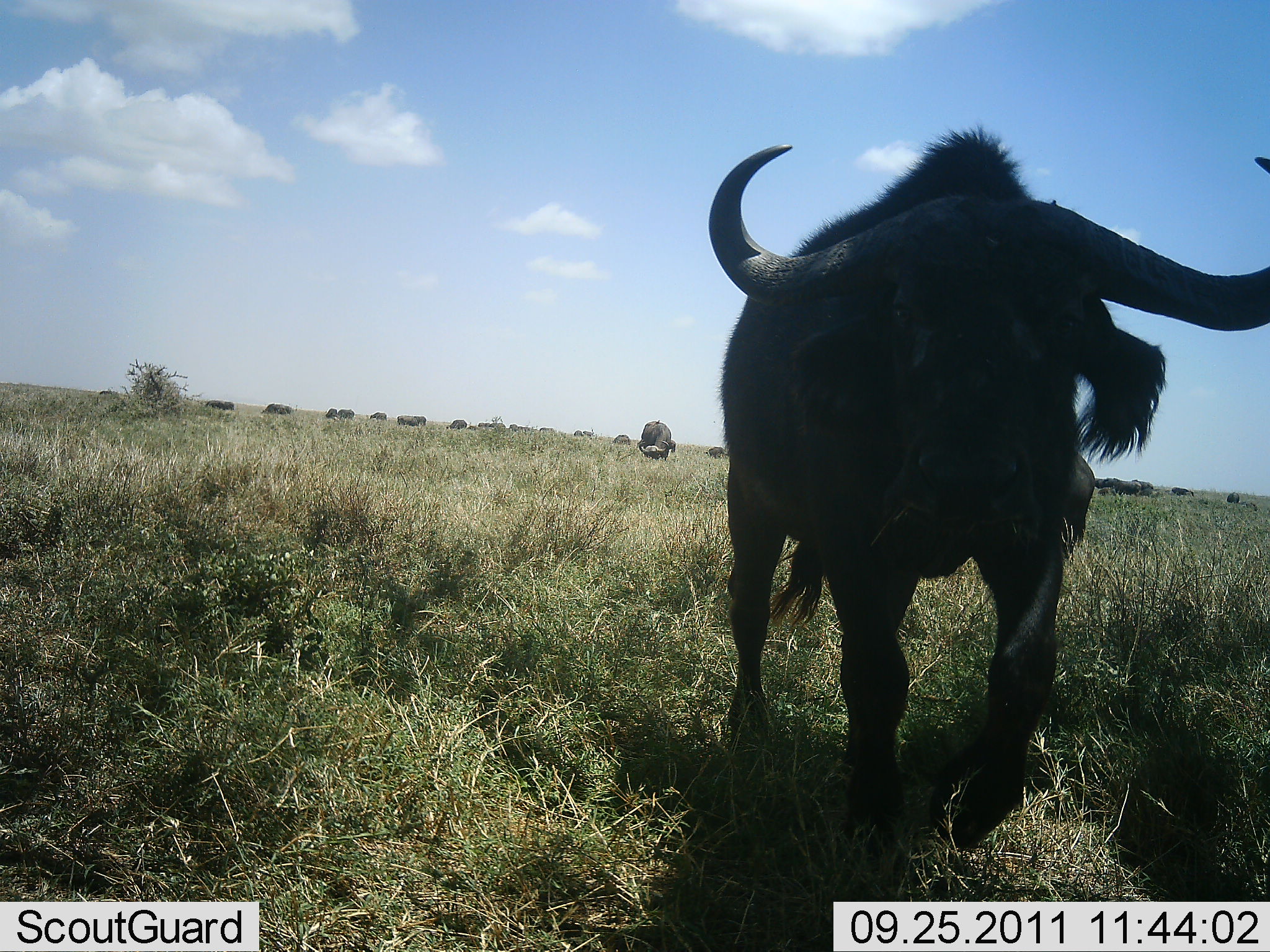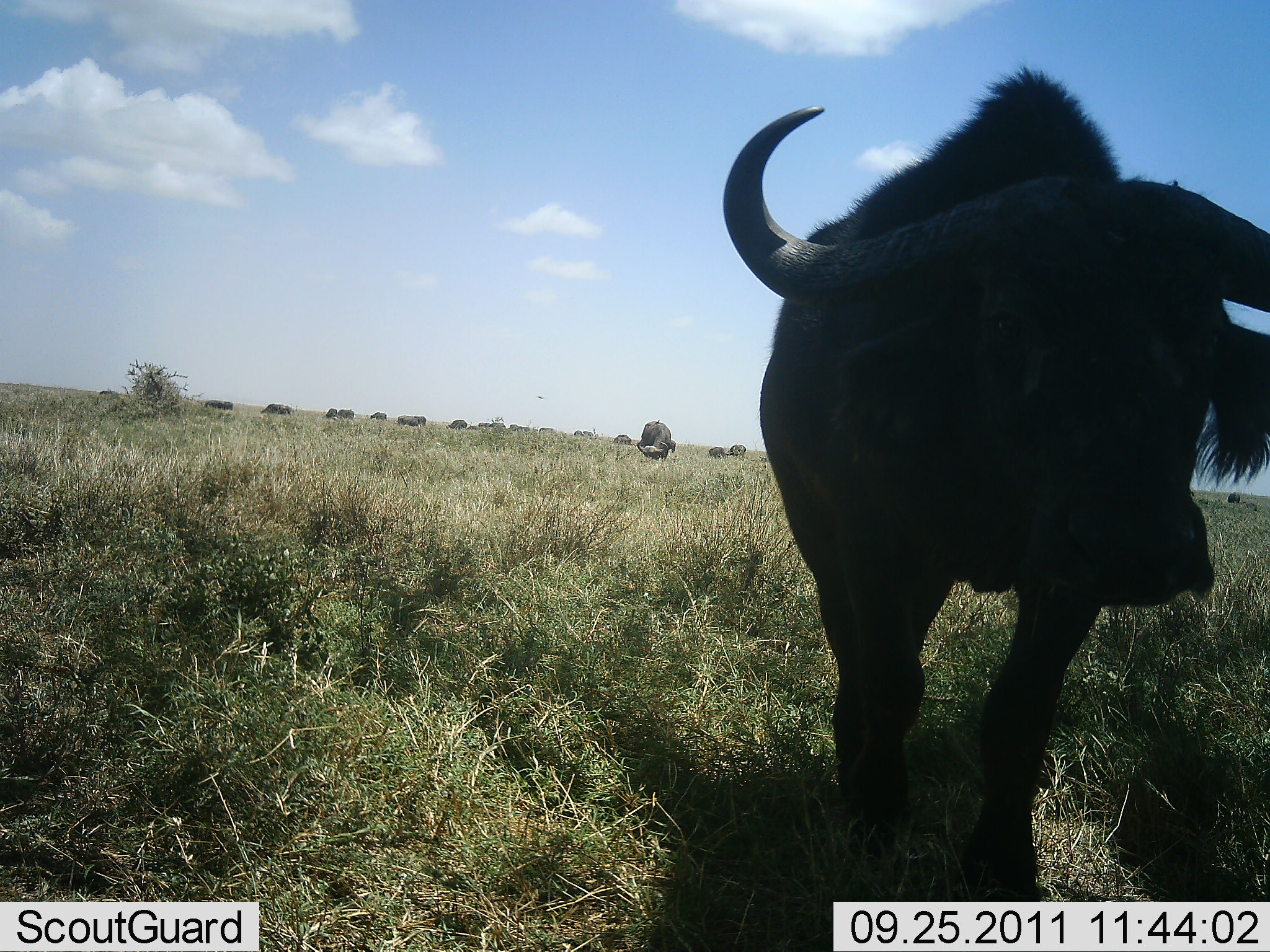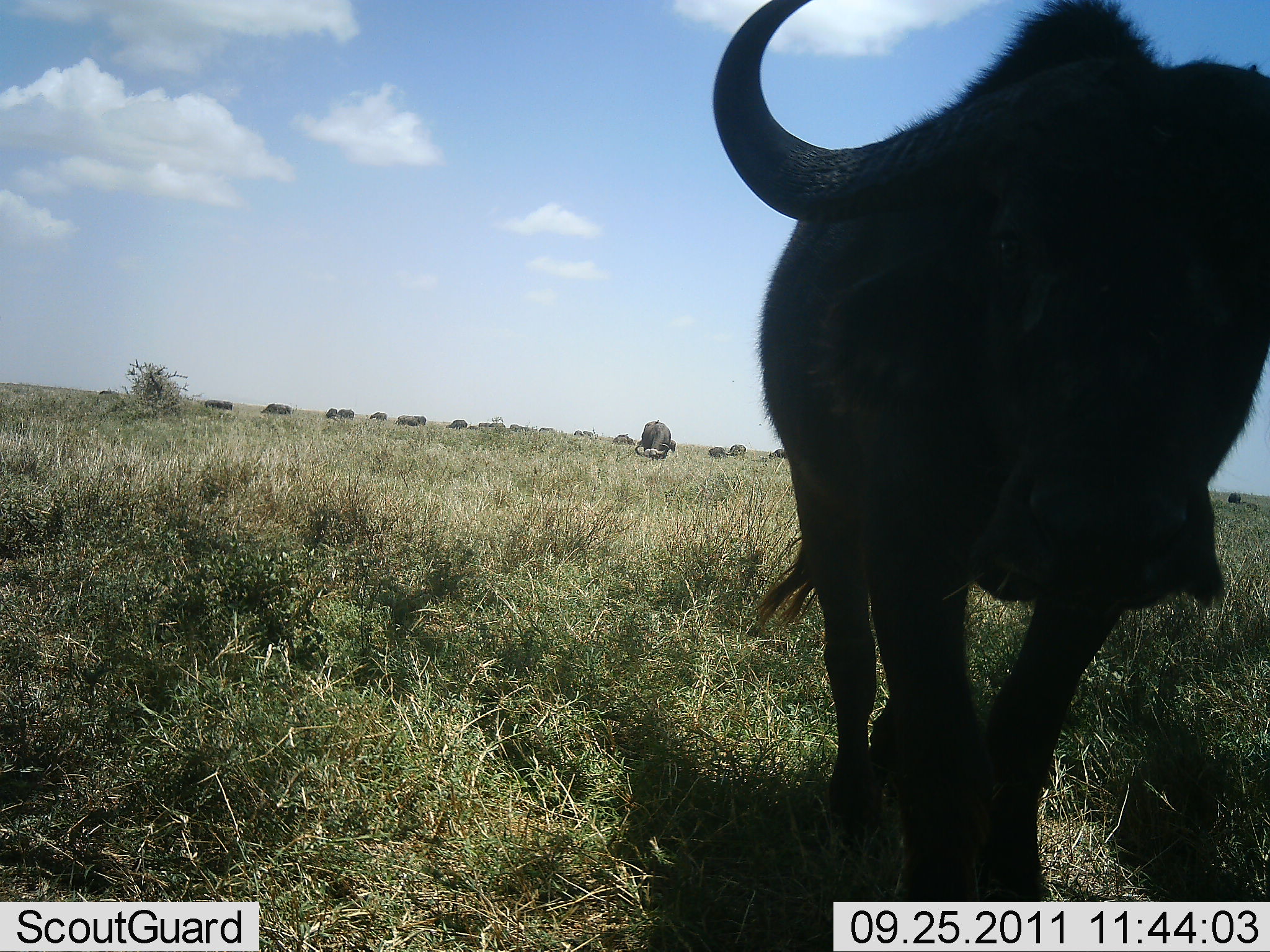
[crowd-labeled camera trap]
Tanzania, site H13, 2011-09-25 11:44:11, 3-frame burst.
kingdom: Animalia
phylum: Chordata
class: Mammalia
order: Artiodactyla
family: Bovidae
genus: Syncerus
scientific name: Syncerus caffer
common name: cape buffalo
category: buffalo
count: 11-50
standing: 36%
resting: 0%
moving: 64%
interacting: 0%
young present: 0%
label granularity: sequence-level